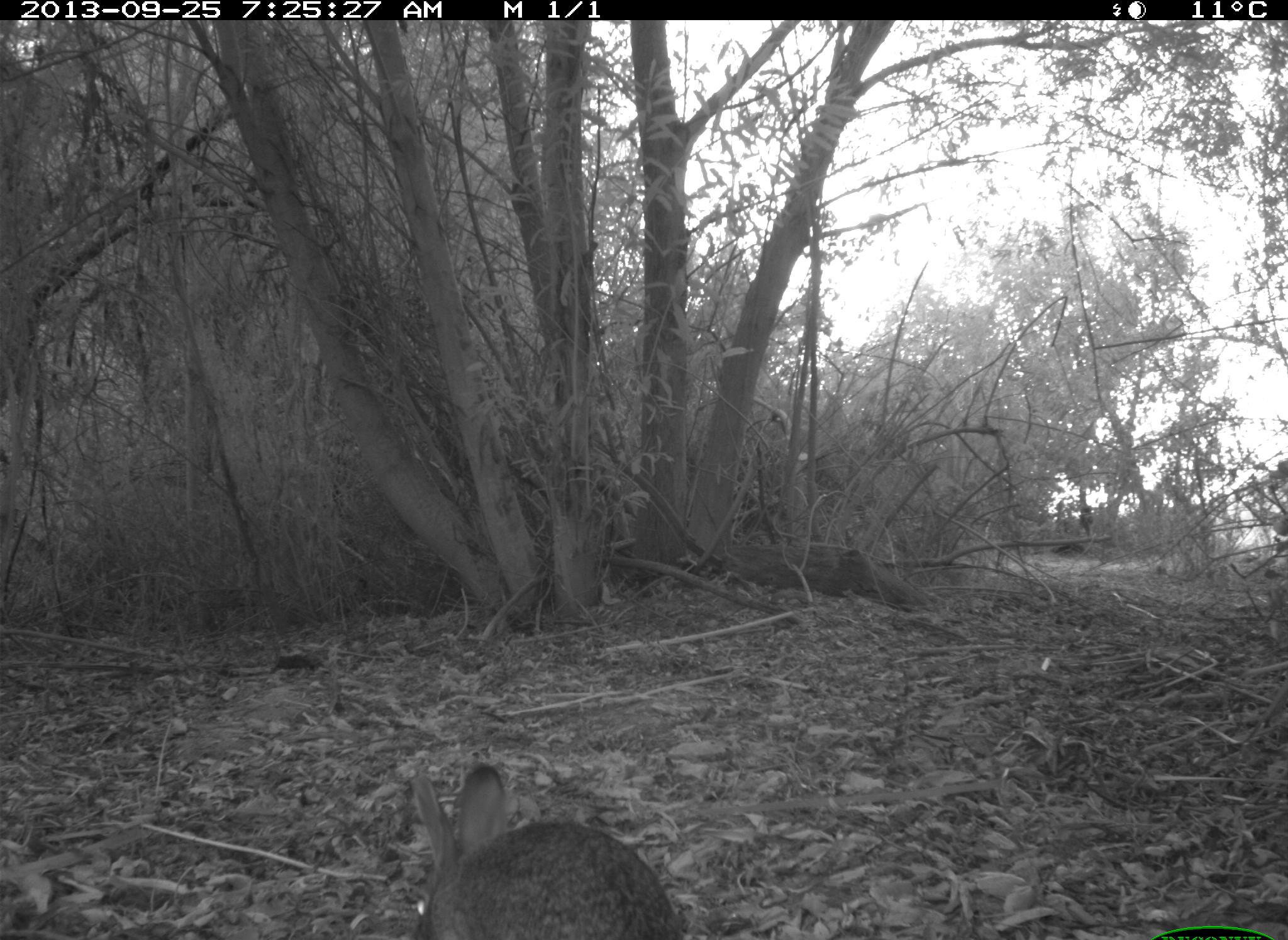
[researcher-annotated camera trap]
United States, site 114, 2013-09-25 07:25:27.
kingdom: Animalia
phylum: Chordata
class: Mammalia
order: Lagomorpha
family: Leporidae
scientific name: Leporidae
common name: rabbits and hares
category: rabbit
Rabbit (rabbits and hares) (Leporidae).